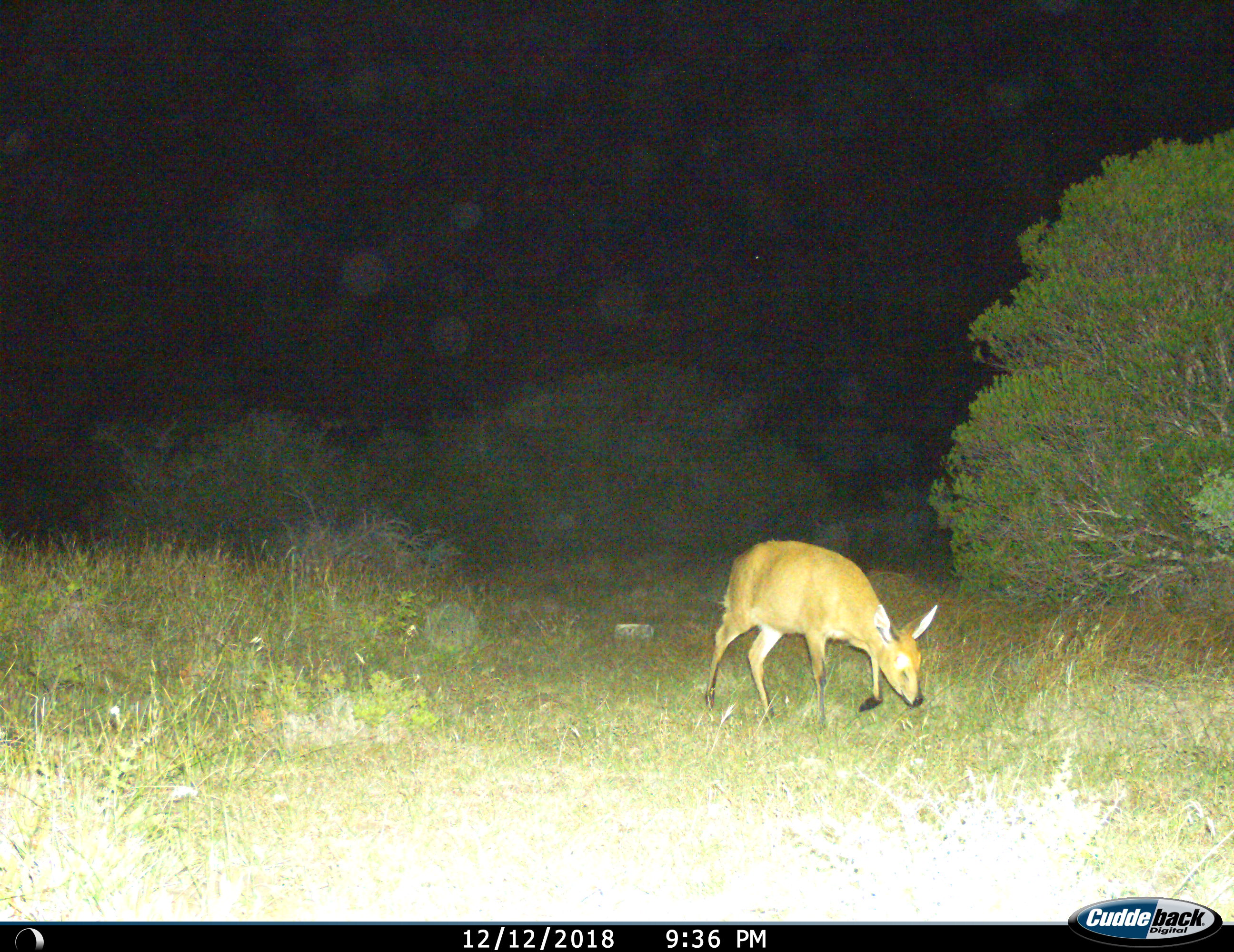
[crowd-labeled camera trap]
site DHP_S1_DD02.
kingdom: Animalia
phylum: Chordata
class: Mammalia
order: Artiodactyla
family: Bovidae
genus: Sylvicapra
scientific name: Sylvicapra grimmia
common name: common duiker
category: duikercommongrey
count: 1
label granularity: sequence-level